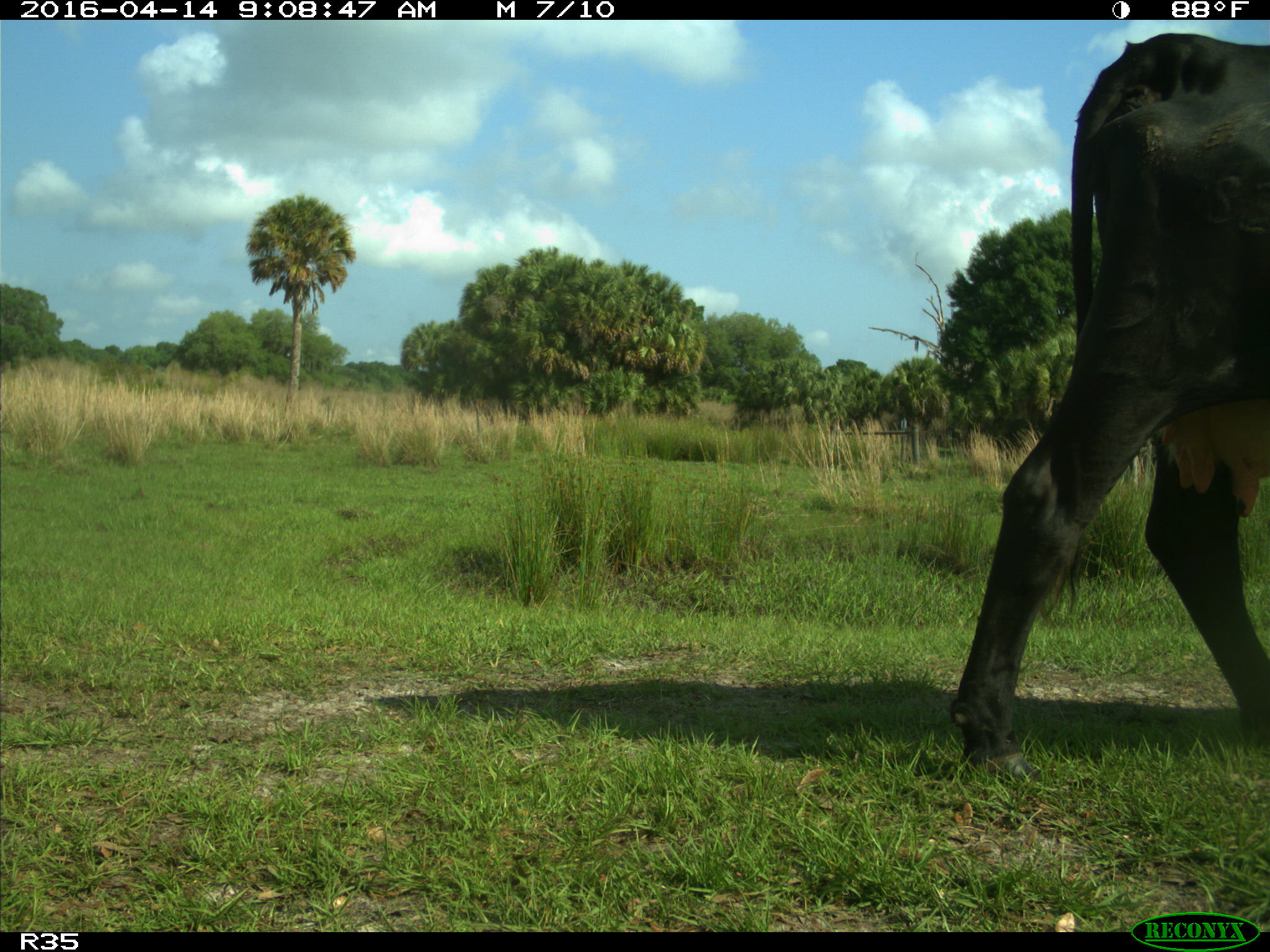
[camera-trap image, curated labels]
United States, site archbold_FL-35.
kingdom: Animalia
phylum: Chordata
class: Mammalia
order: Artiodactyla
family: Bovidae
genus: Bos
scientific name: Bos taurus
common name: domestic cow